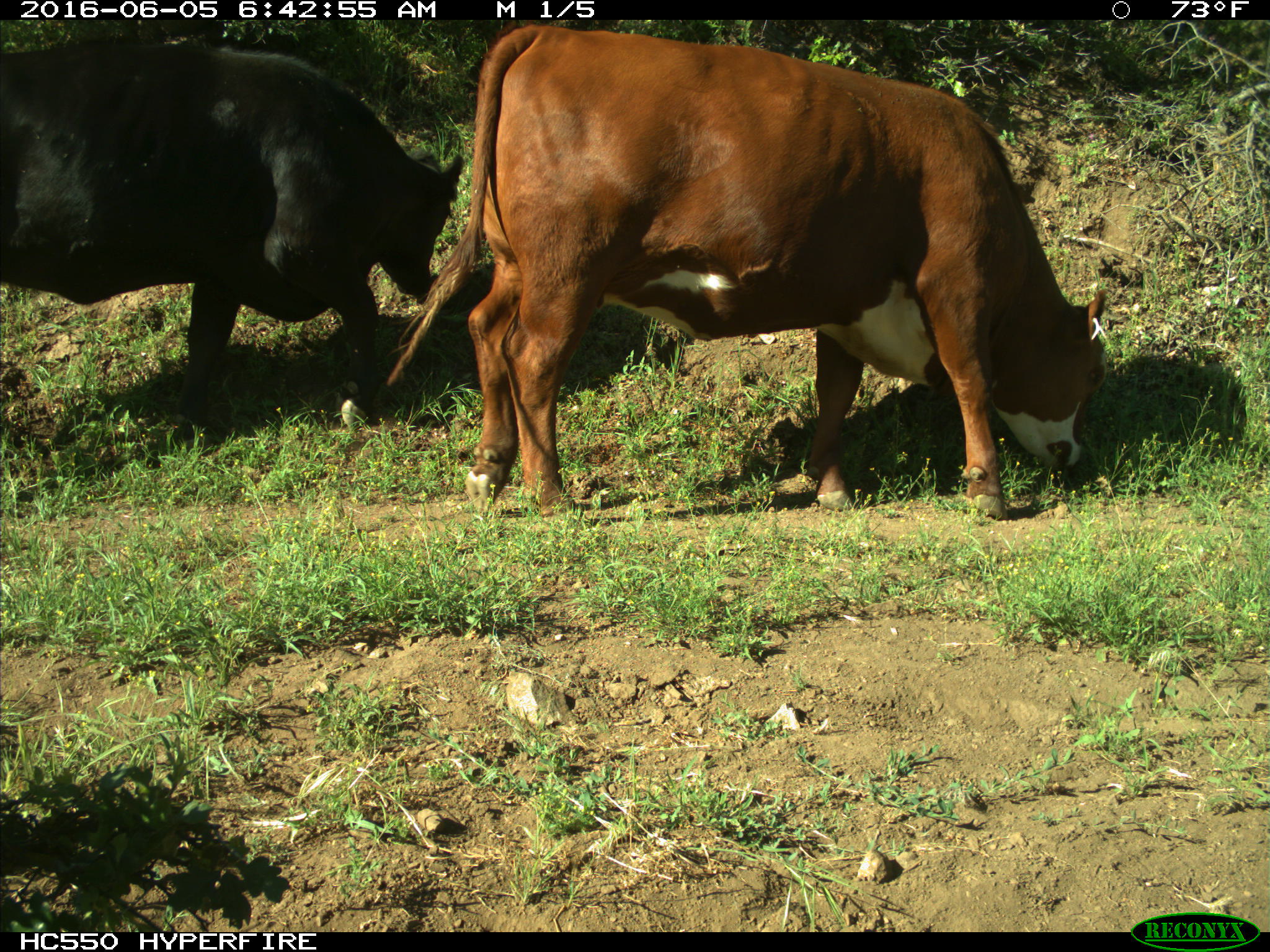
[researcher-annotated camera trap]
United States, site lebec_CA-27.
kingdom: Animalia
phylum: Chordata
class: Mammalia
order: Artiodactyla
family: Bovidae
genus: Bos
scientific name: Bos taurus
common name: domestic cow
Bos taurus (domestic cow).